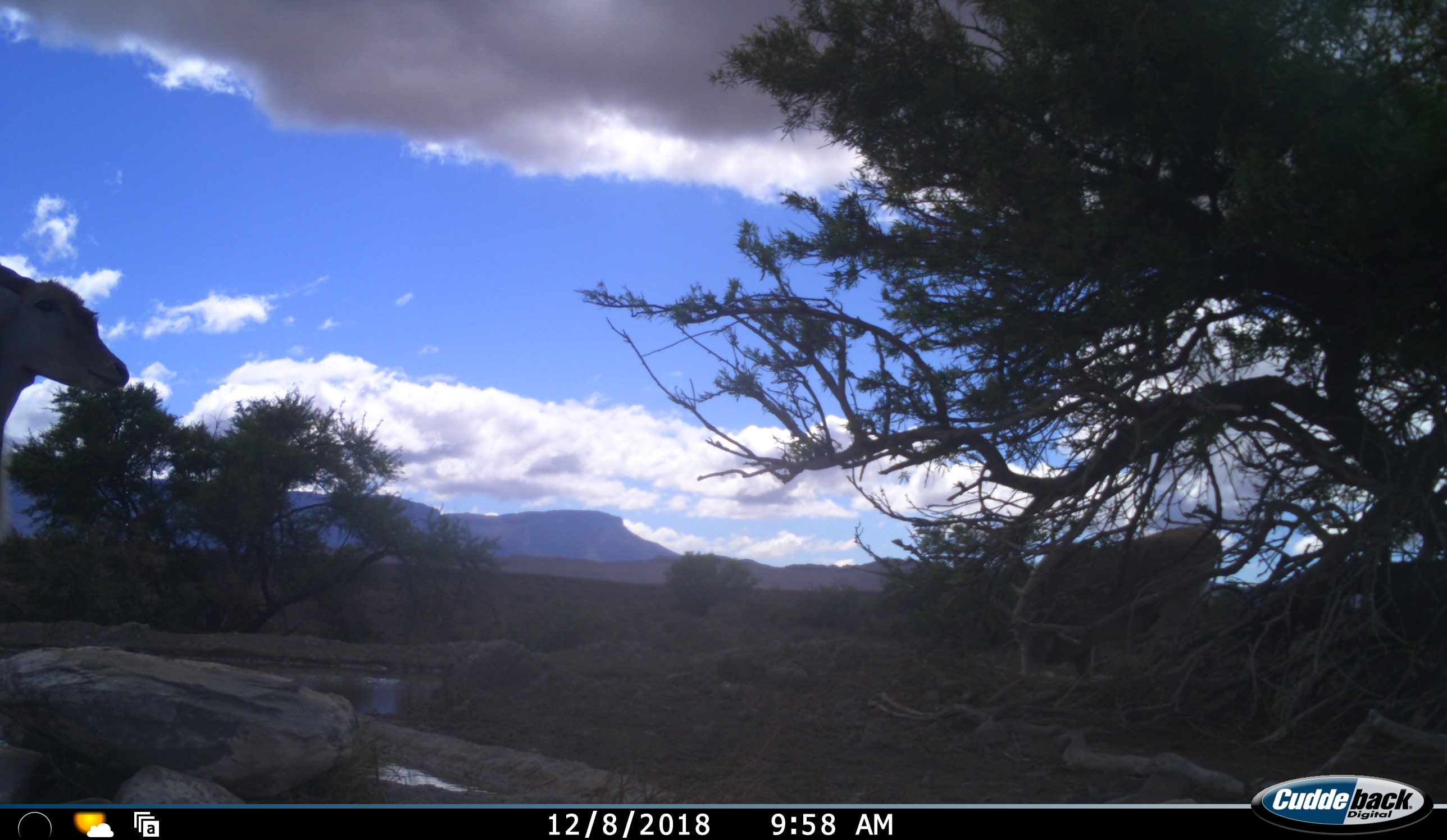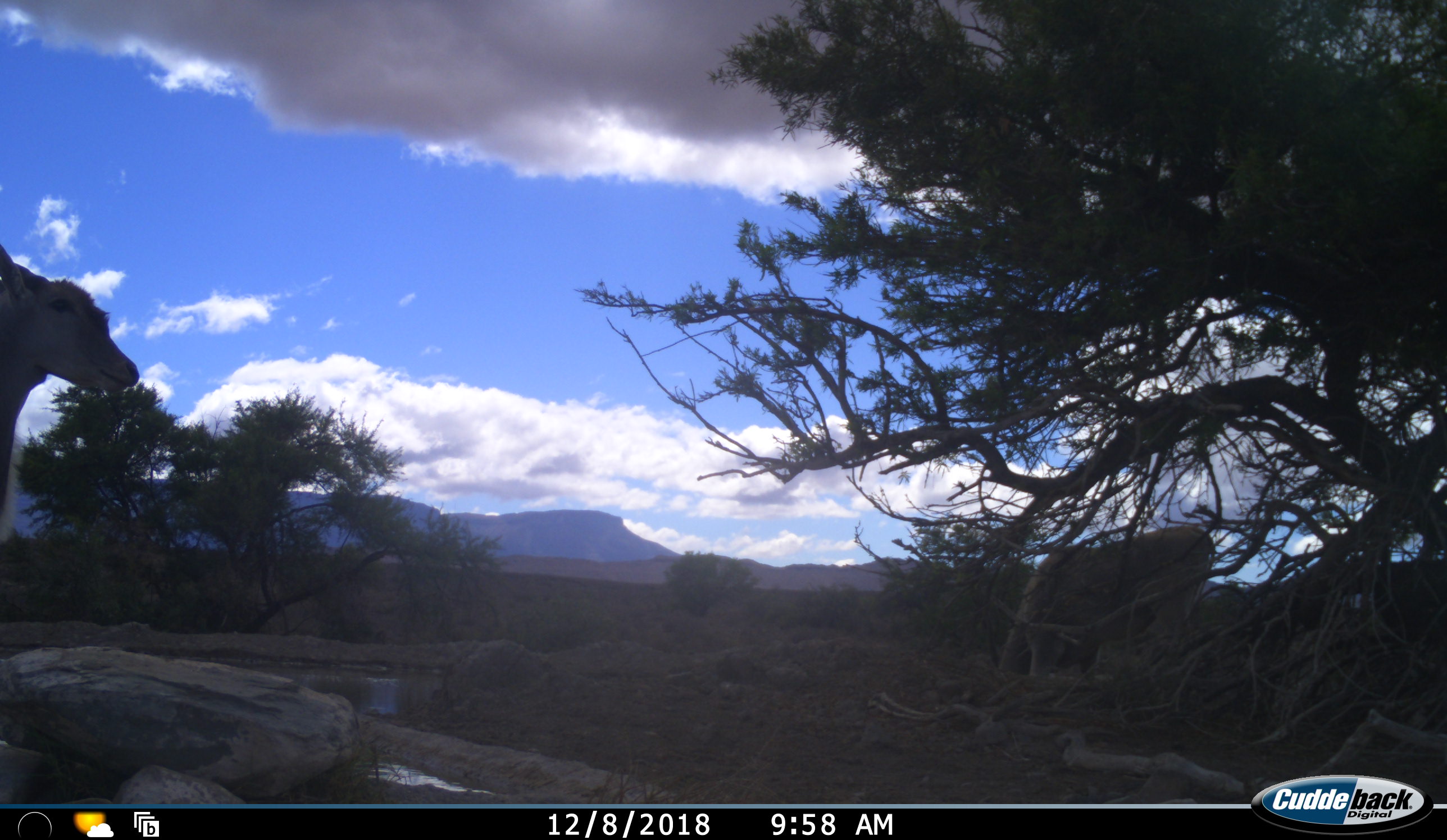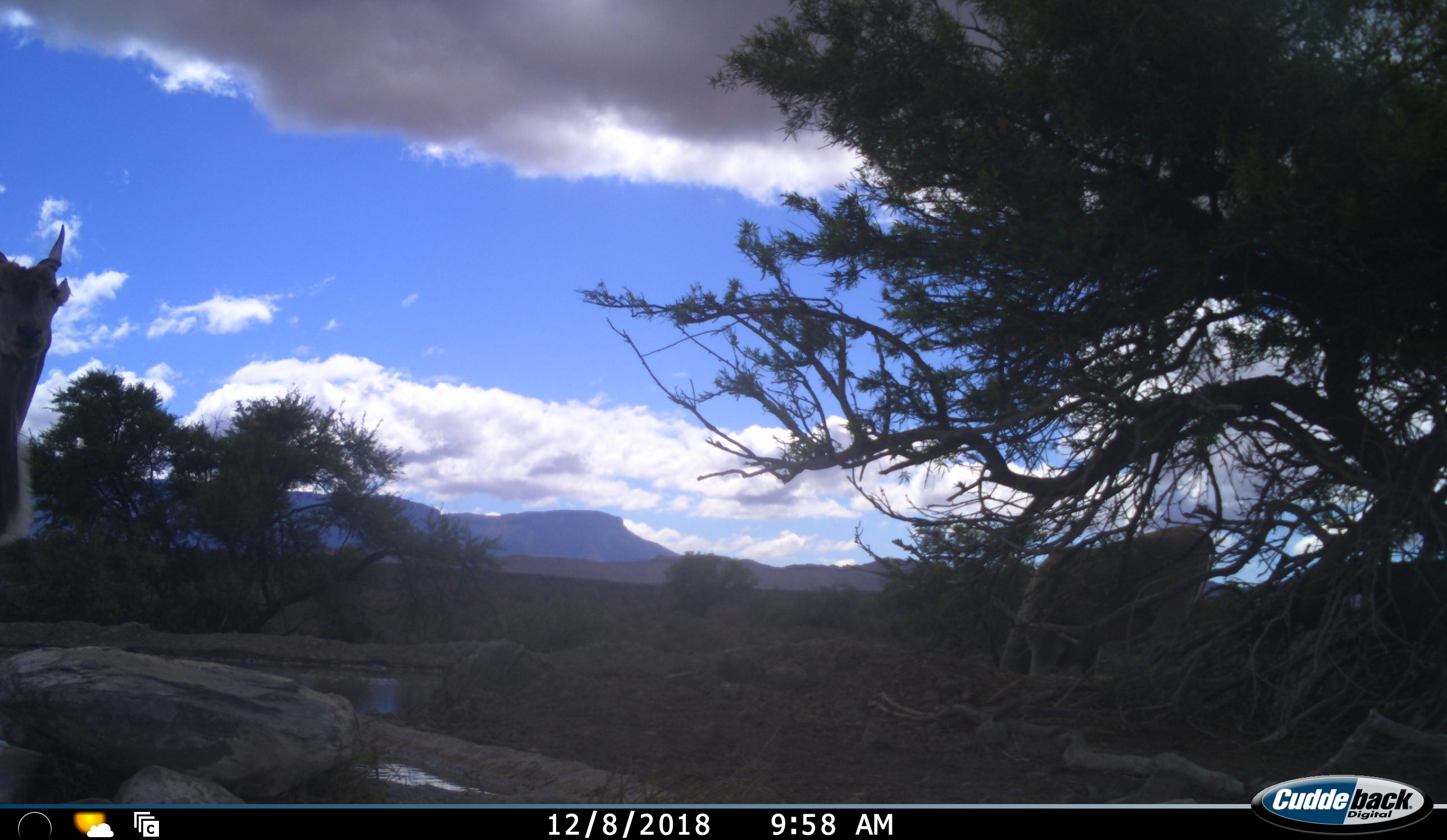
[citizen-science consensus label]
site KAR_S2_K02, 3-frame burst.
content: unidentified animal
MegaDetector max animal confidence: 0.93